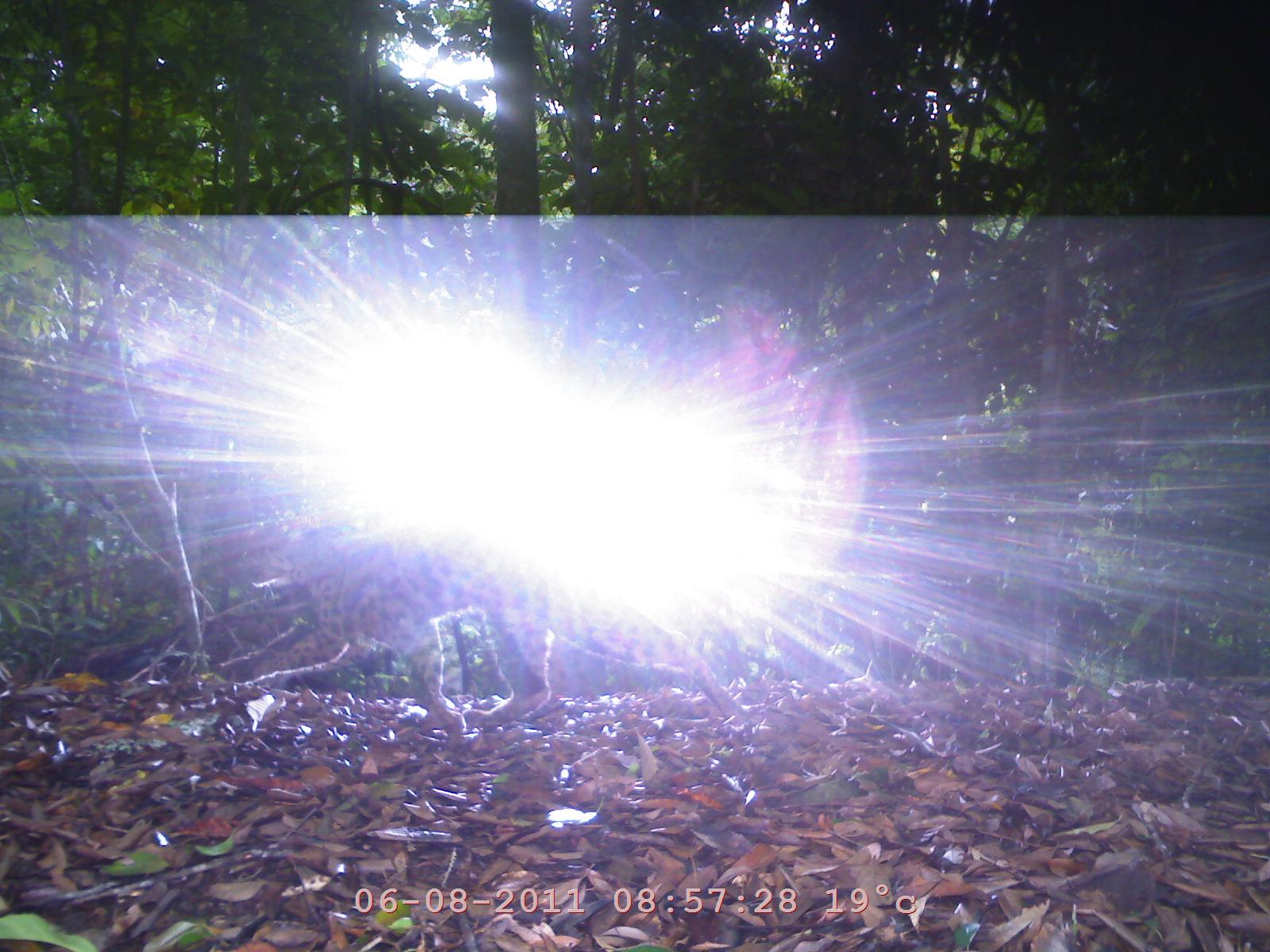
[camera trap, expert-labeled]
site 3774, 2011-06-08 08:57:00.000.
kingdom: Animalia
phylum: Chordata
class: Mammalia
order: Carnivora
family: Felidae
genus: Pardofelis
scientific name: Pardofelis marmorata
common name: marbled cat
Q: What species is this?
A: Pardofelis marmorata (marbled cat).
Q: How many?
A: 1.